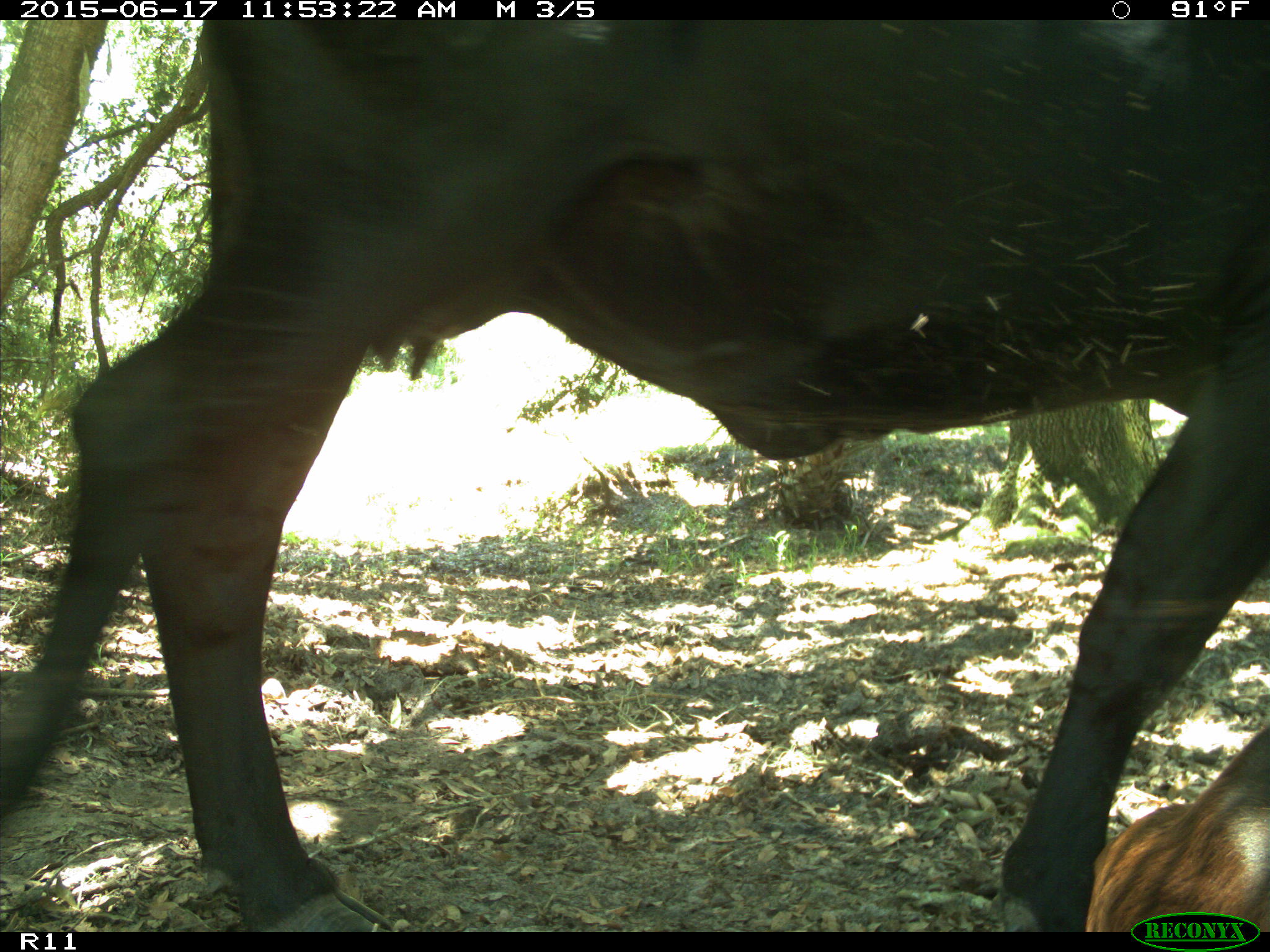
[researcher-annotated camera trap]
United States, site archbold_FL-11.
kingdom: Animalia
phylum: Chordata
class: Mammalia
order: Artiodactyla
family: Bovidae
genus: Bos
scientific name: Bos taurus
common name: domestic cow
Bos taurus (domestic cow).